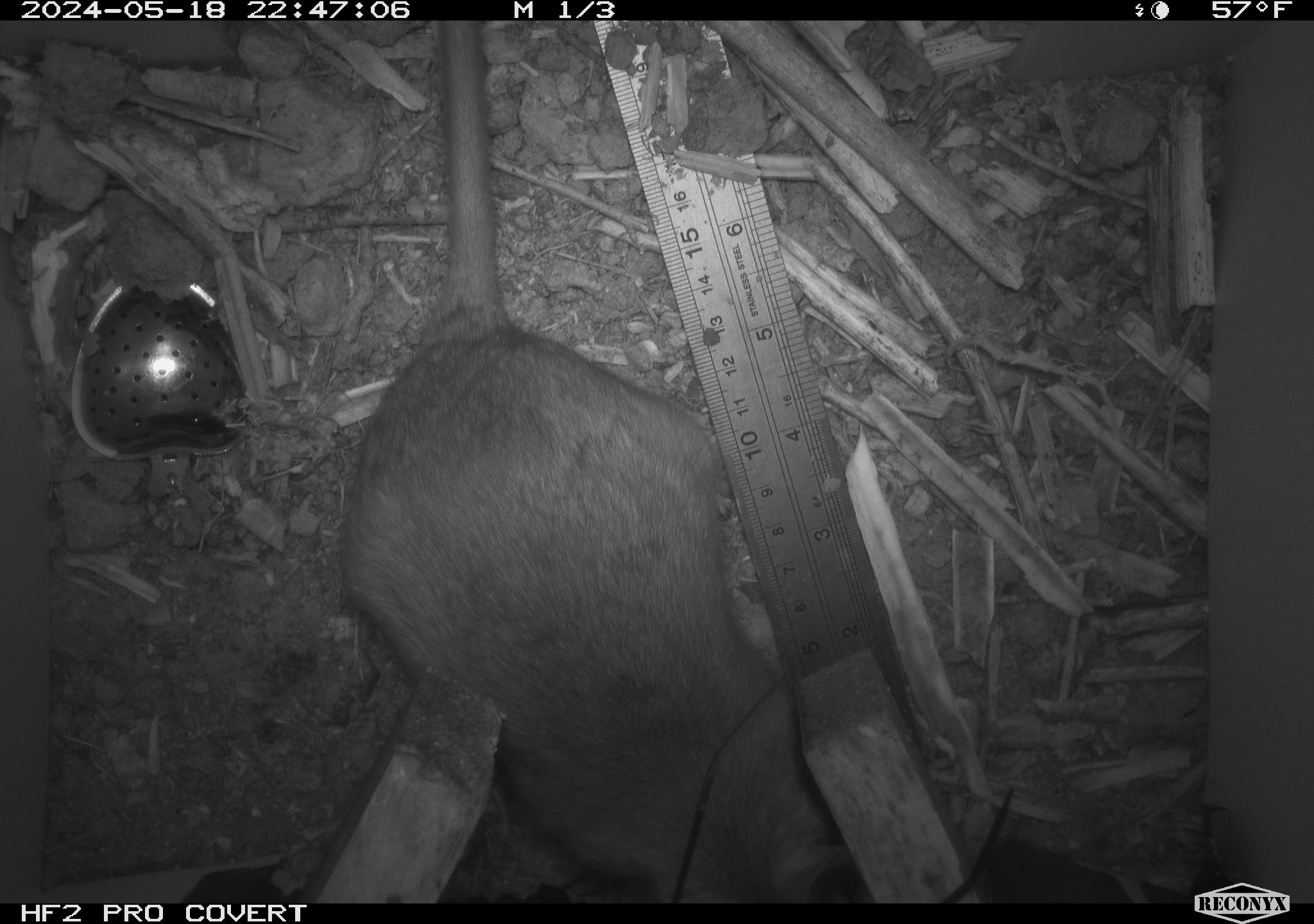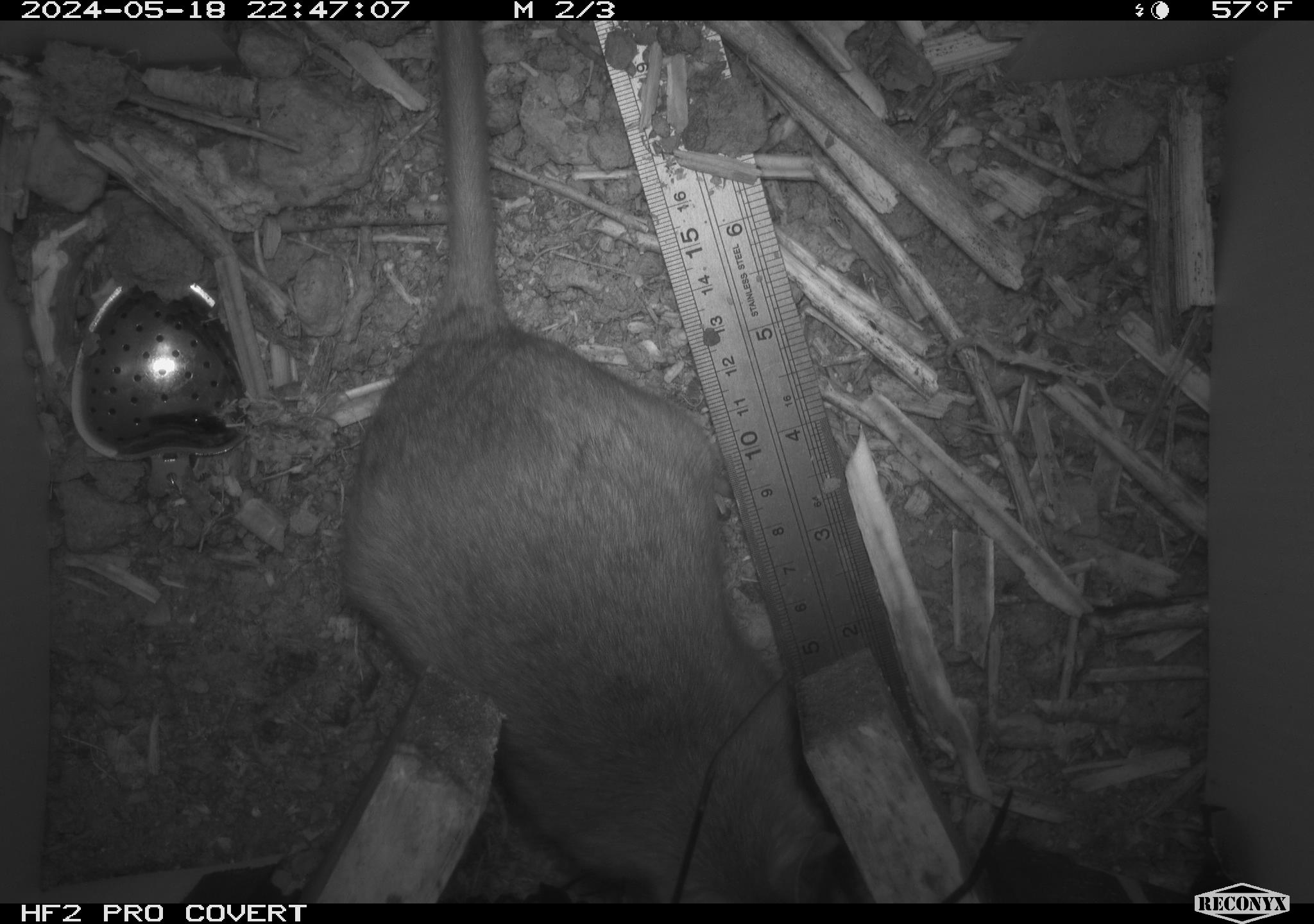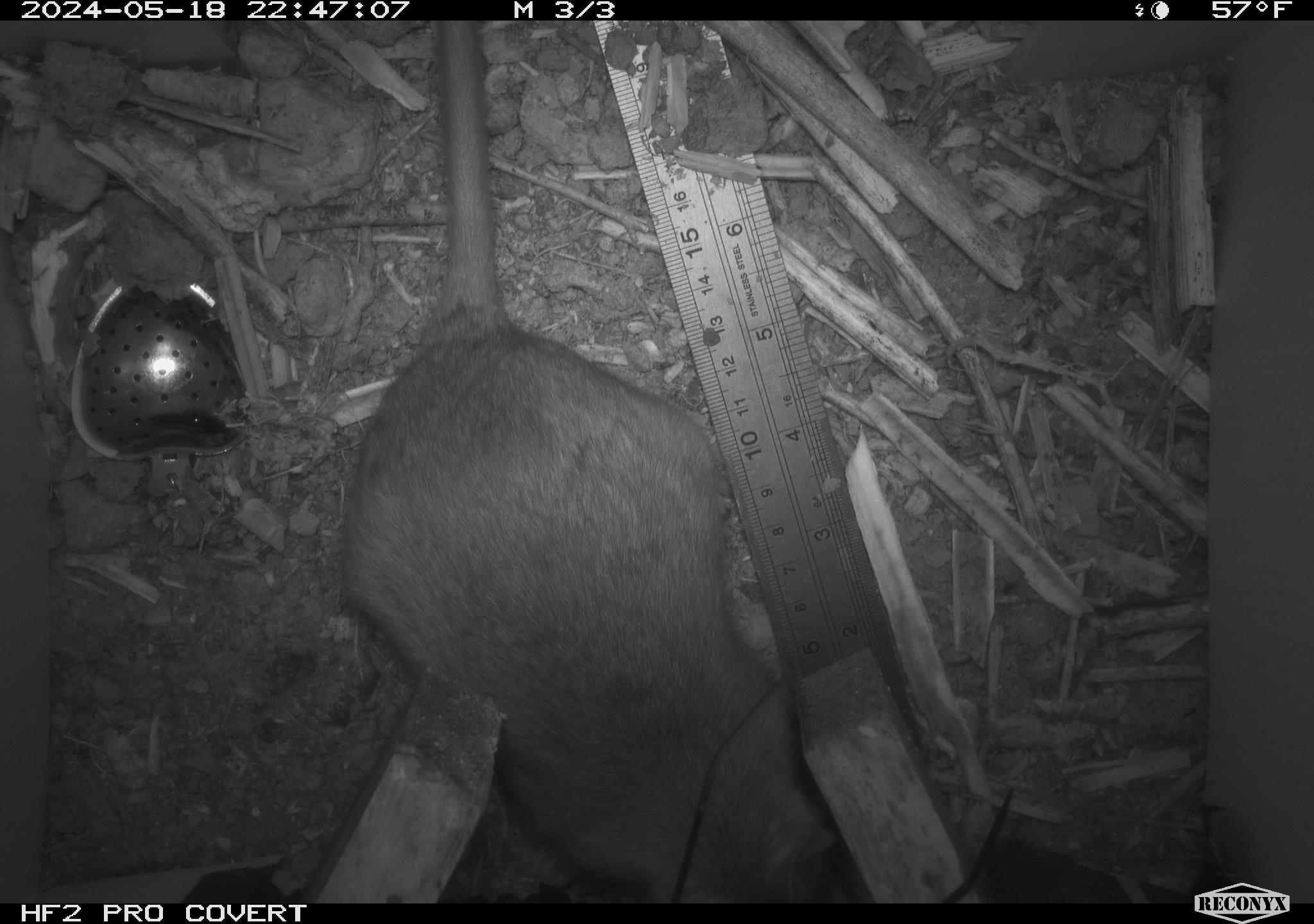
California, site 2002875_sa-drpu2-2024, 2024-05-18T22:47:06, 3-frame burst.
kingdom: Animalia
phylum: Chordata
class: Mammalia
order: Rodentia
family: Cricetidae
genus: Neotoma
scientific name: Neotoma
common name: pack rat or woodrat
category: neotoma species